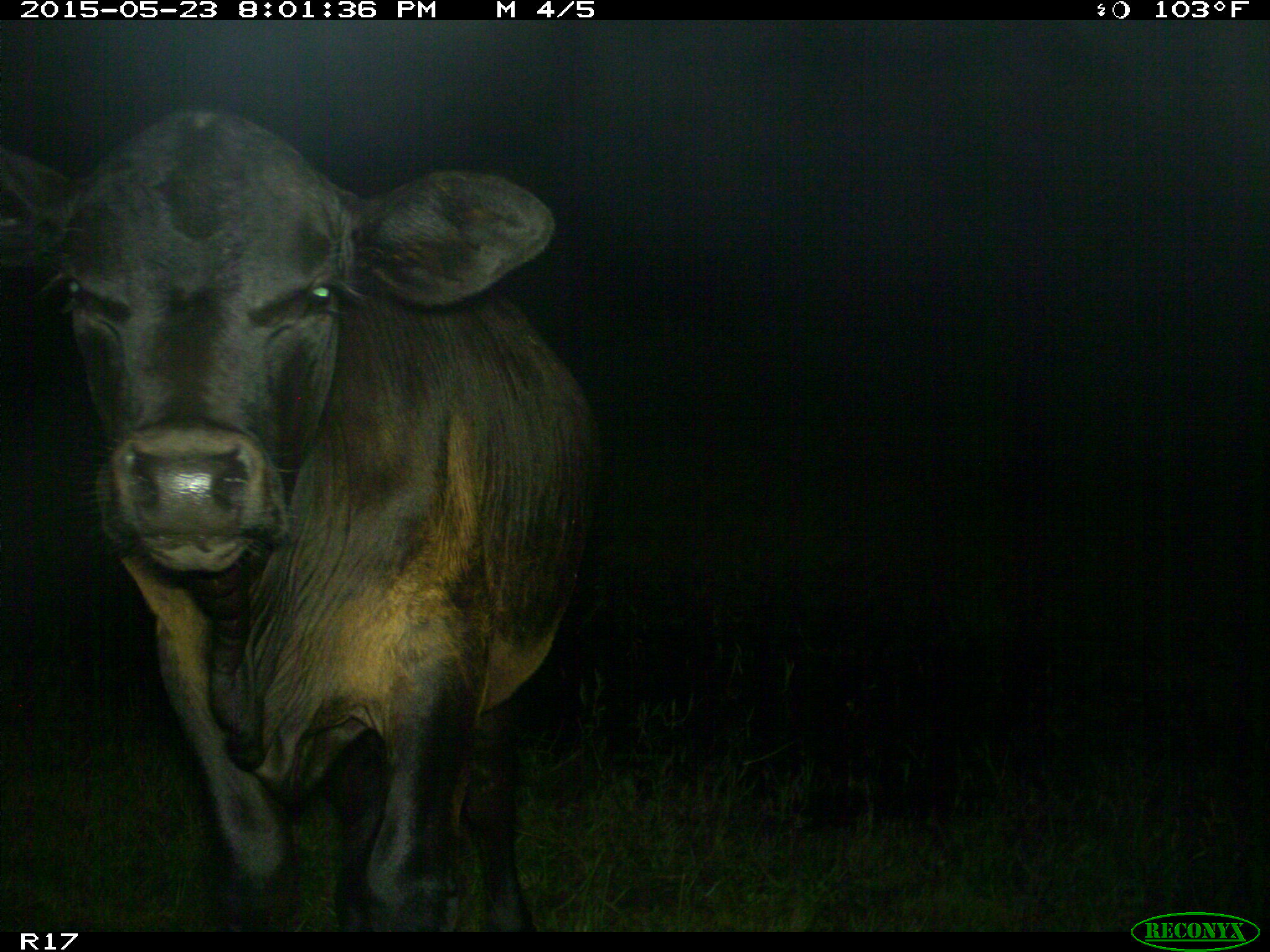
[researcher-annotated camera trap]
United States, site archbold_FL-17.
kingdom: Animalia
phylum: Chordata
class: Mammalia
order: Artiodactyla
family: Bovidae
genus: Bos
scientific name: Bos taurus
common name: domestic cow